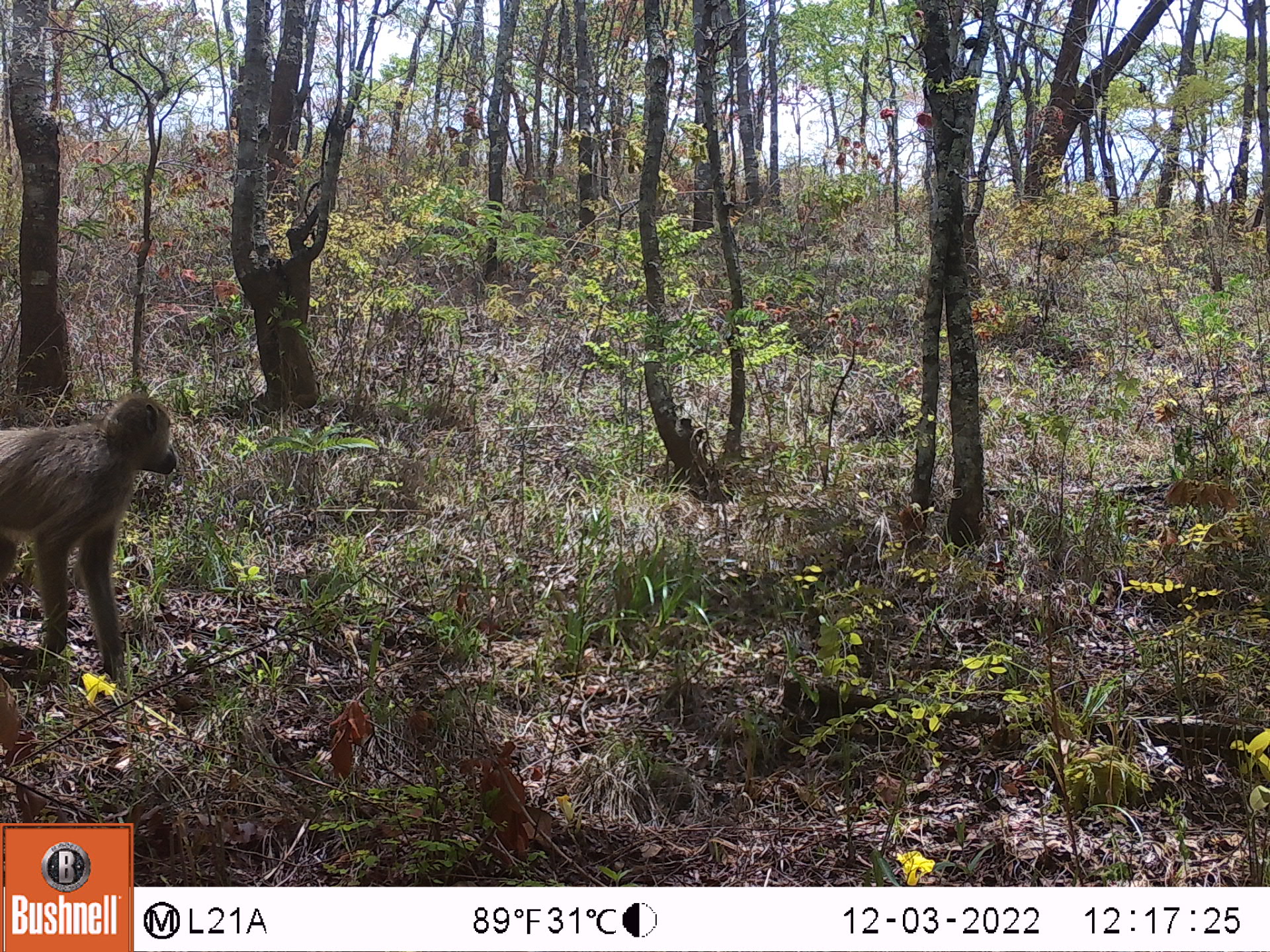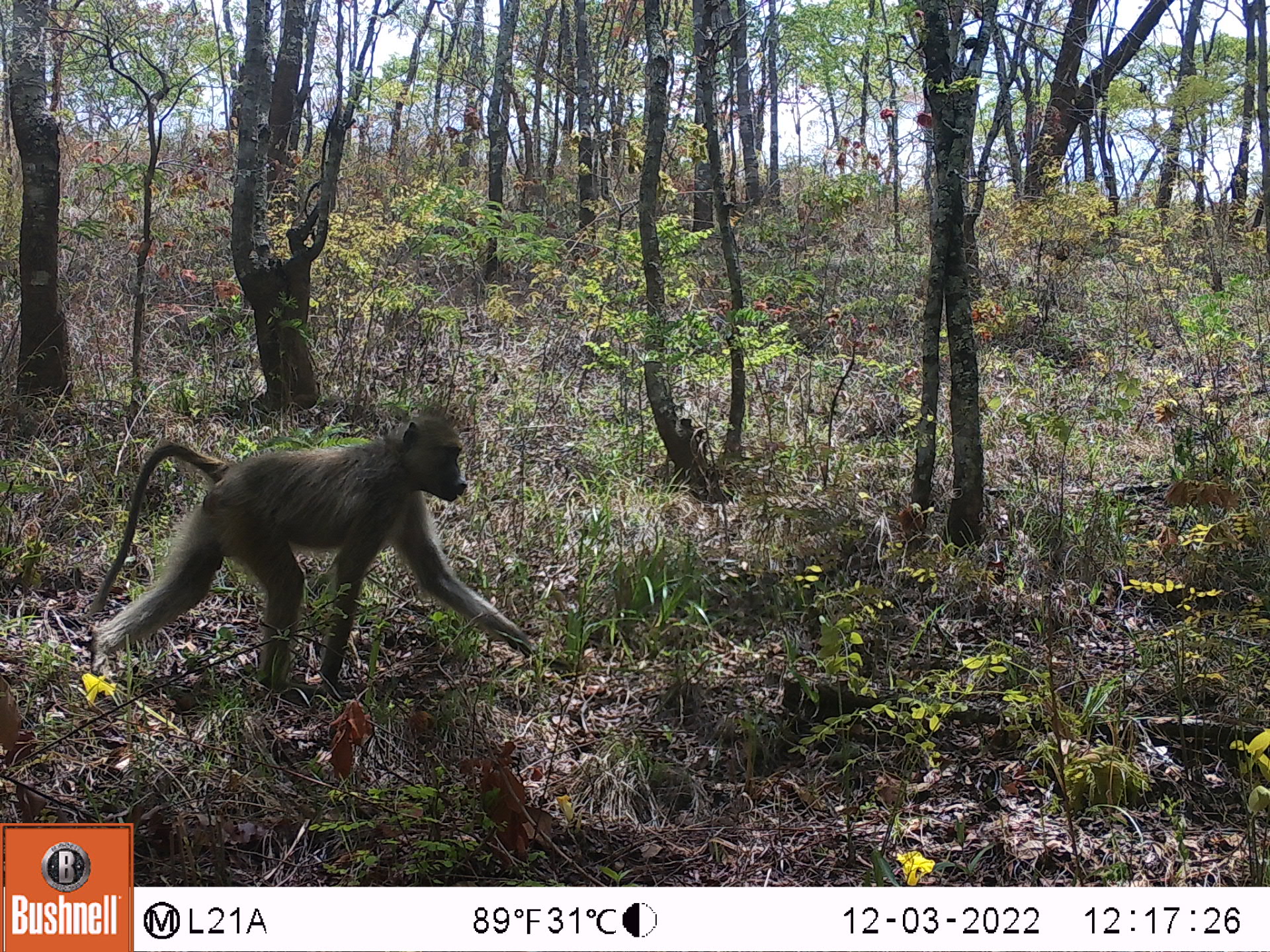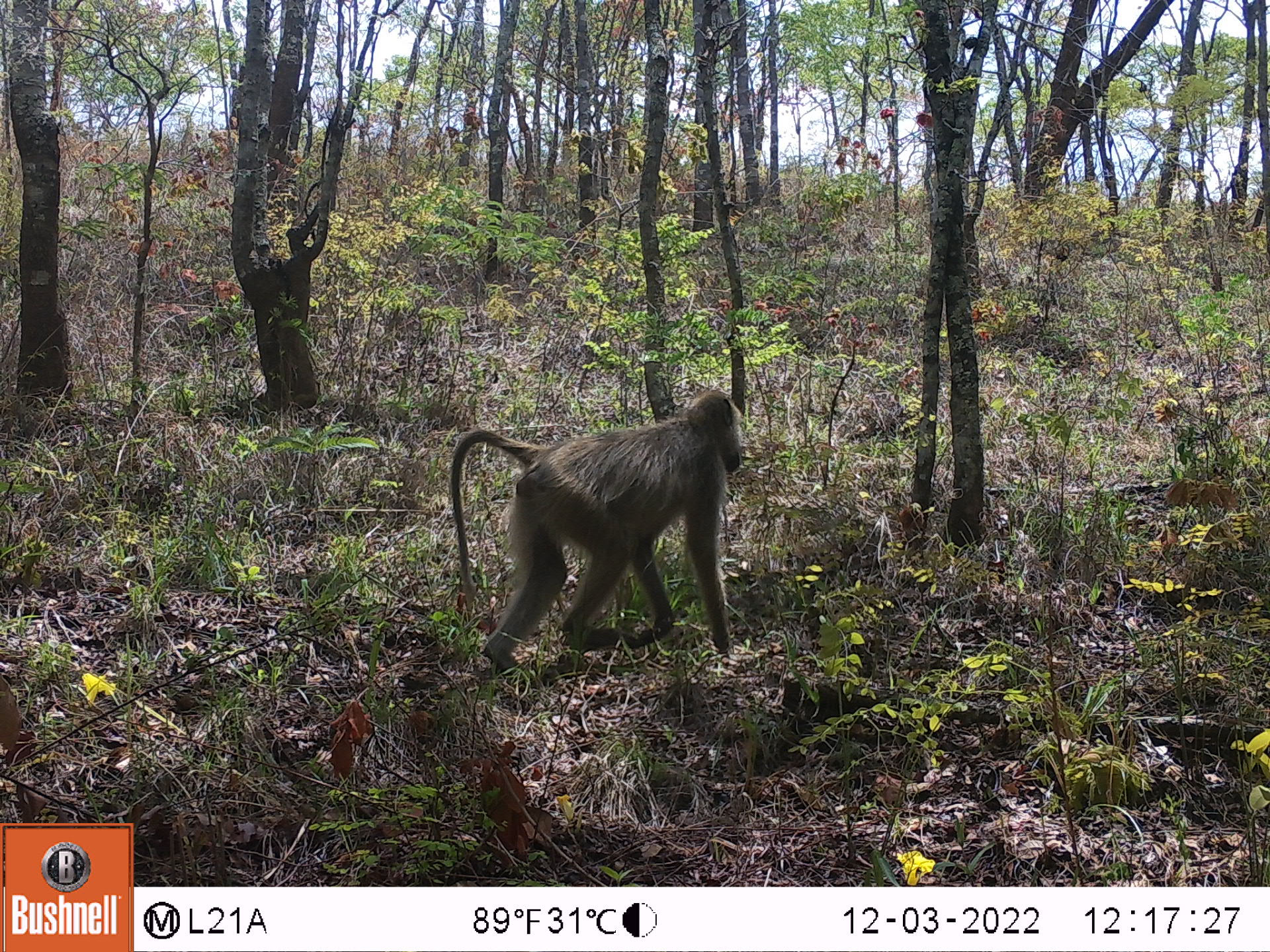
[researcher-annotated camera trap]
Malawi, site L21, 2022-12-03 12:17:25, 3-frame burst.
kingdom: Animalia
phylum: Chordata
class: Mammalia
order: Primates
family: Cercopithecidae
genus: Papio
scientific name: Papio cynocephalus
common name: yellow baboon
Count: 1.